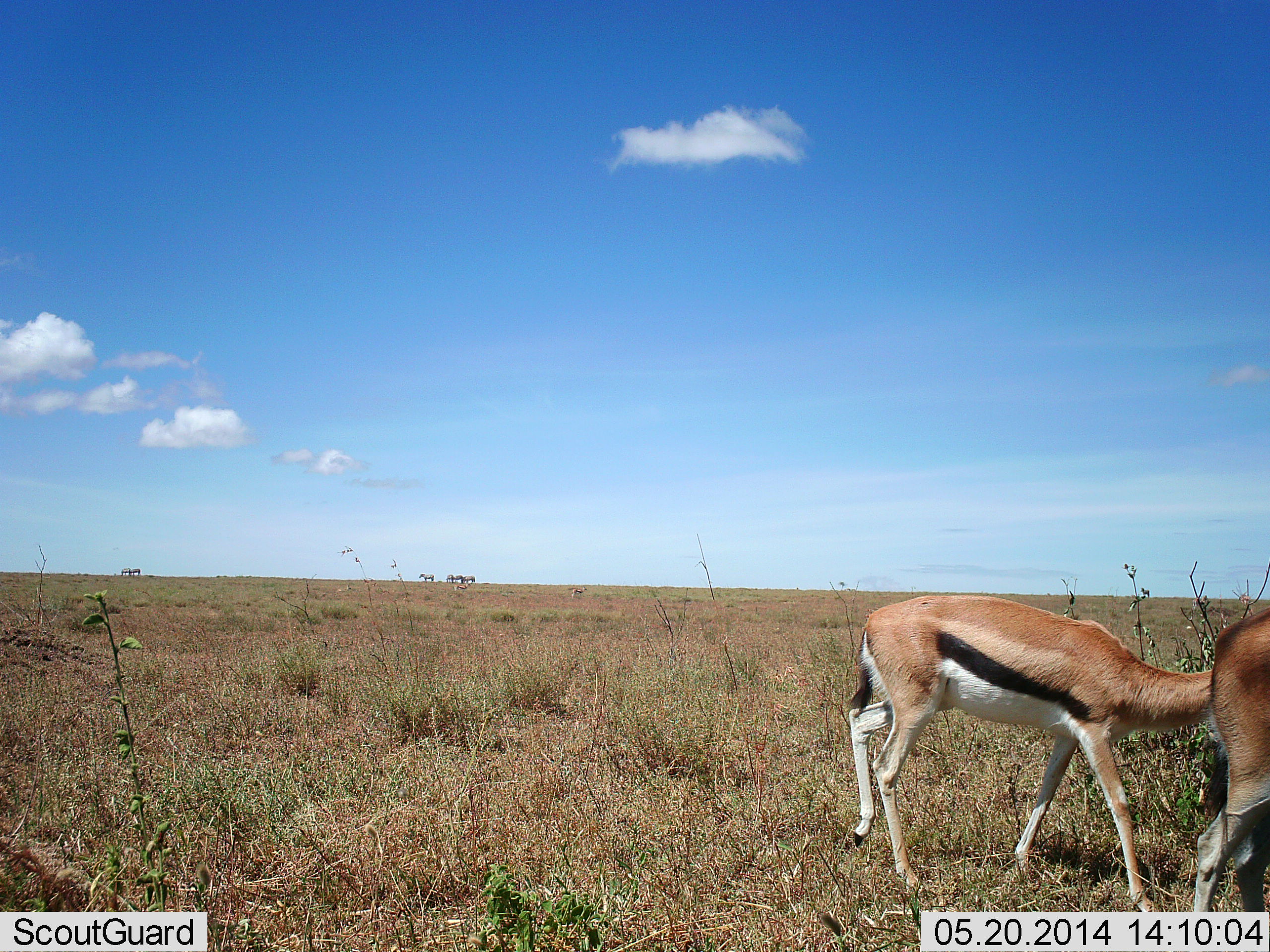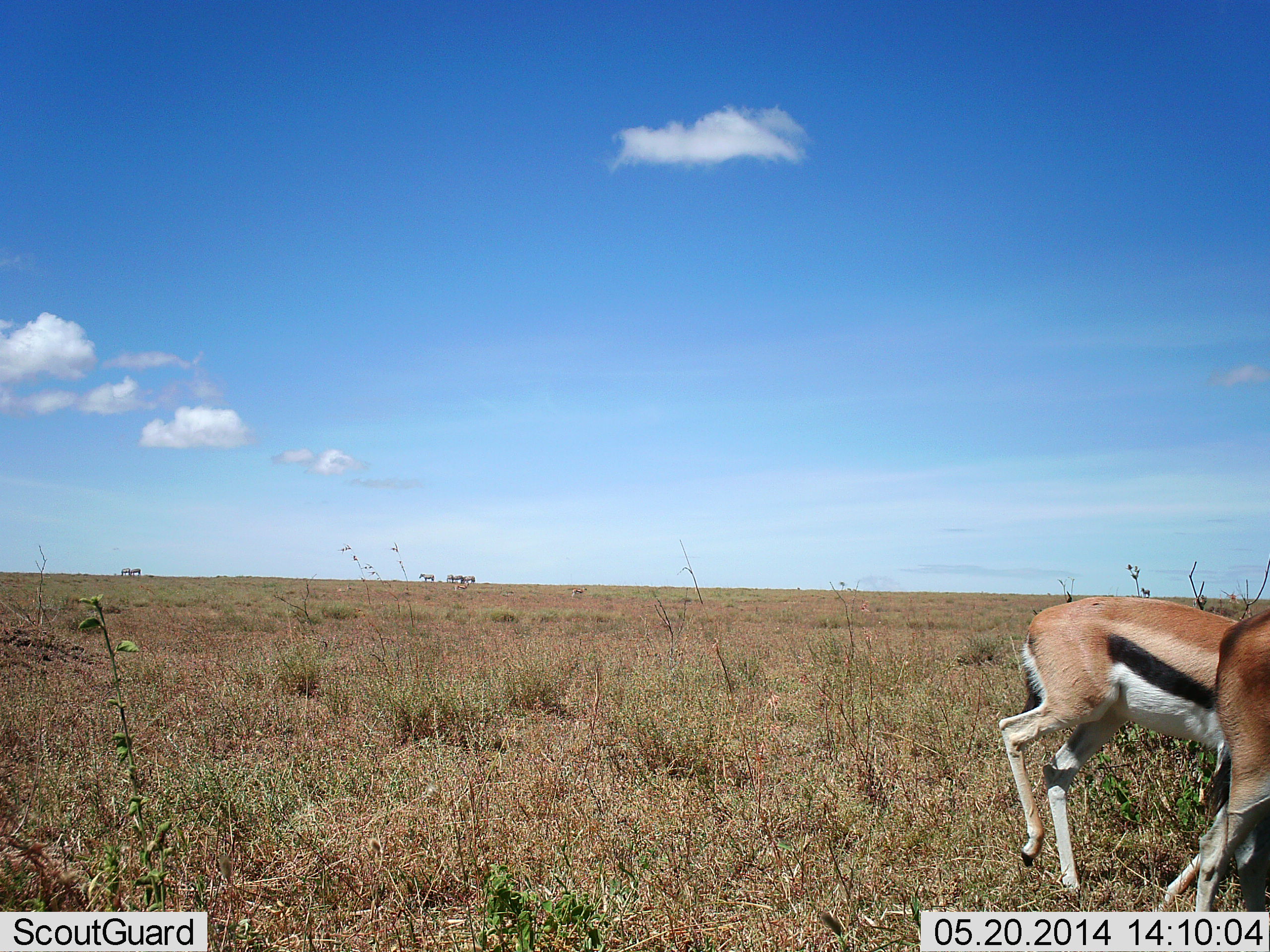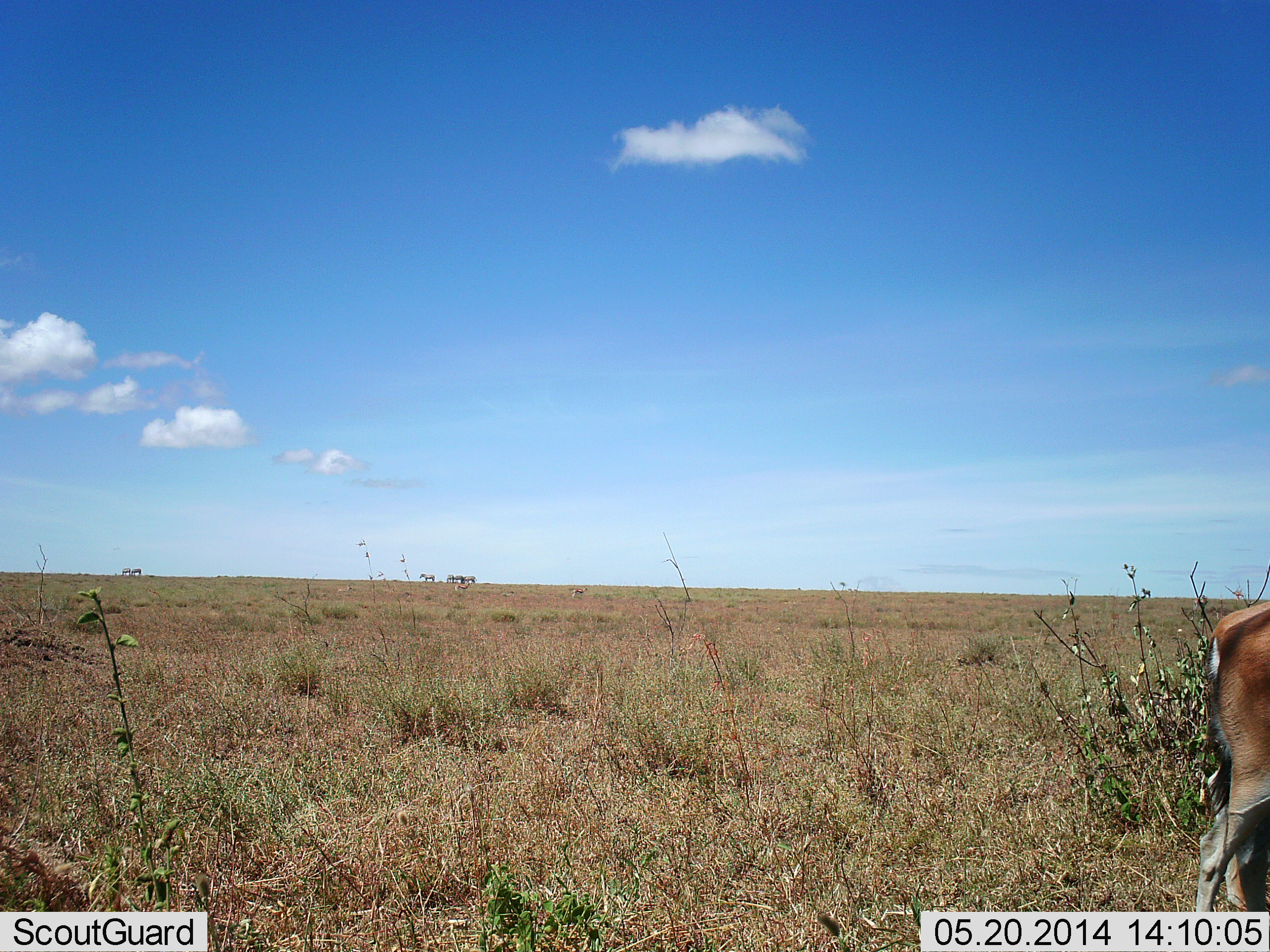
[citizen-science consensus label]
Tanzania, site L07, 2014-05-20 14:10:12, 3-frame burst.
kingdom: Animalia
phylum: Chordata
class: Mammalia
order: Artiodactyla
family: Bovidae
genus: Eudorcas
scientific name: Eudorcas thomsonii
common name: thomson's gazelle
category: gazellethomsons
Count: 2.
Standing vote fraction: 25%.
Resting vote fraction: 0%.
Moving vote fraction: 75%.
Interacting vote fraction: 0%.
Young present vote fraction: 0%.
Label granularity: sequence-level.